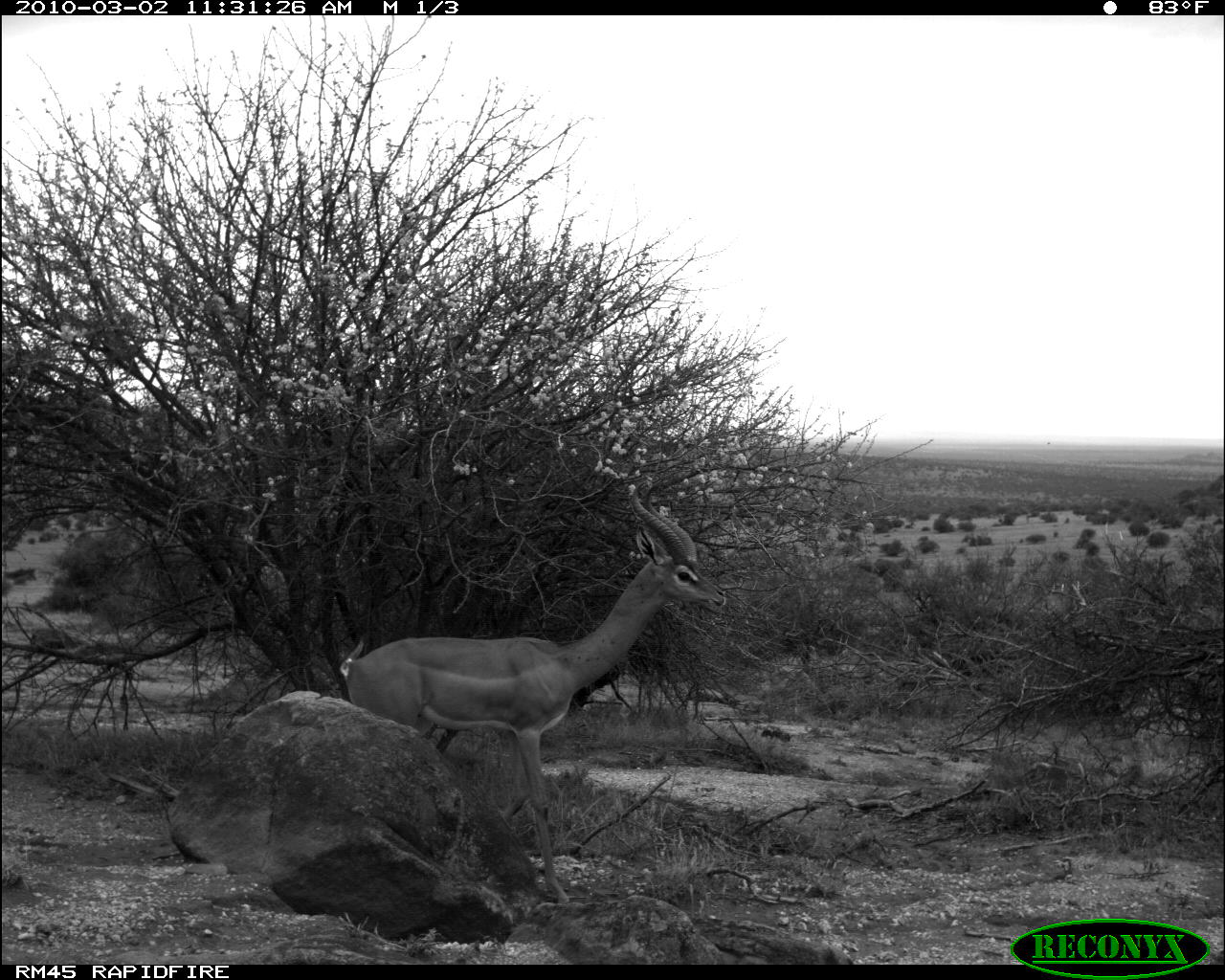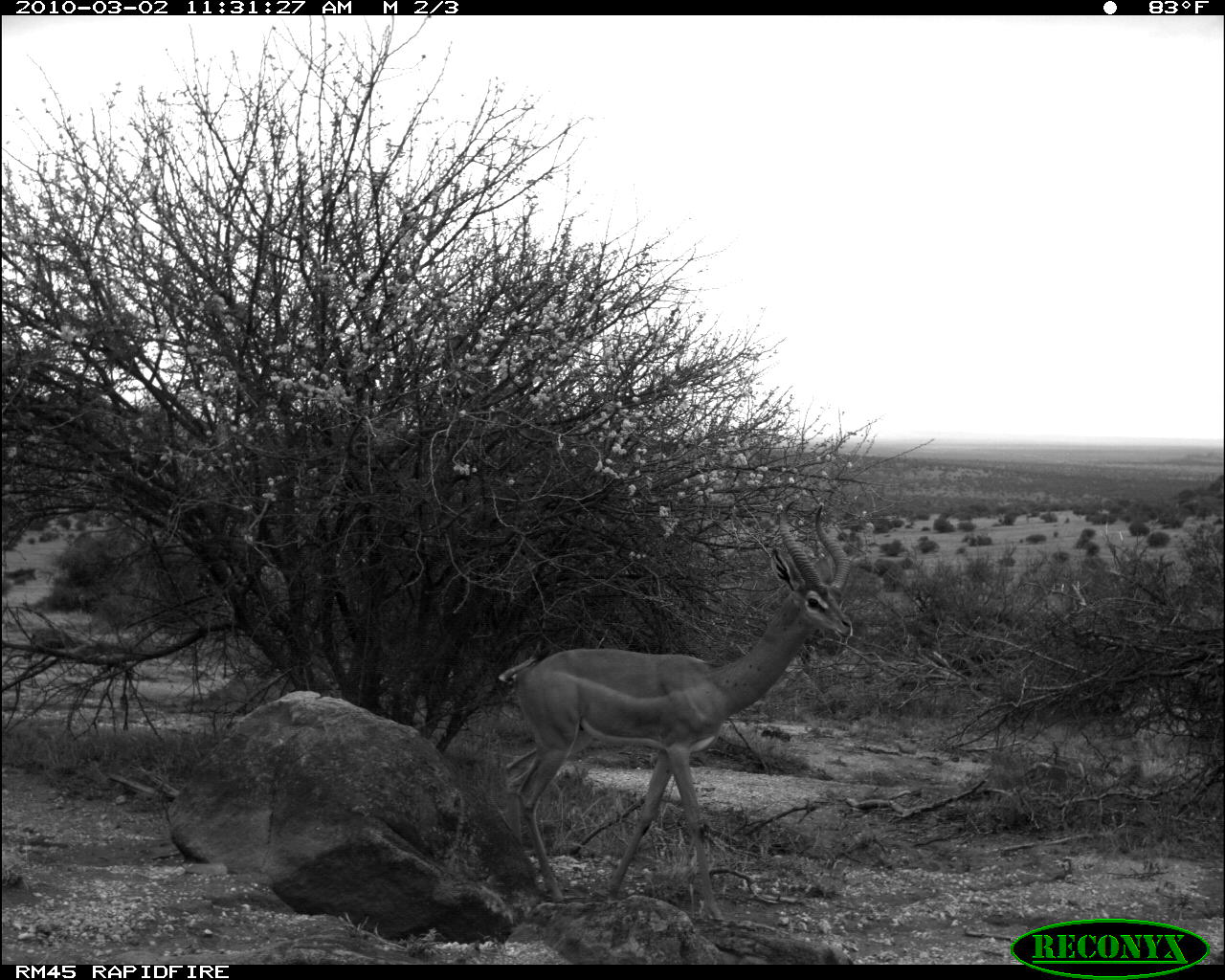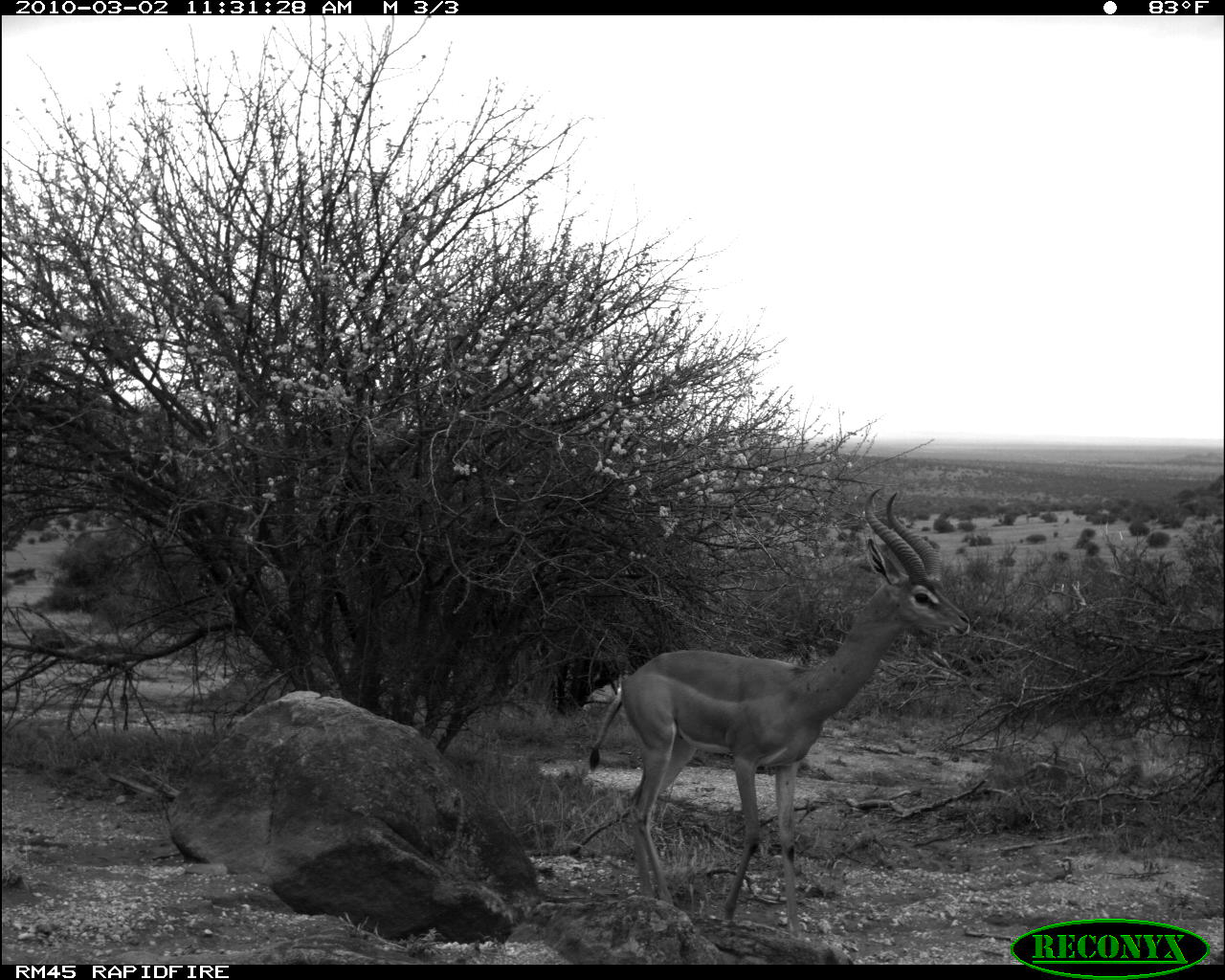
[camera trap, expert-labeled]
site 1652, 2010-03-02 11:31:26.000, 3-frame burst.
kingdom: Animalia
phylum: Chordata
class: Mammalia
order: Artiodactyla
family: Bovidae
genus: Litocranius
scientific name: Litocranius walleri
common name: gerenuk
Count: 1.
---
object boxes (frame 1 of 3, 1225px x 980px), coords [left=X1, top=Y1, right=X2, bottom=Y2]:
litocranius walleri: [left=339, top=482, right=730, bottom=909]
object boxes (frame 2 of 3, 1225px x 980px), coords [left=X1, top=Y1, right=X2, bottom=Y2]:
litocranius walleri: [left=496, top=495, right=853, bottom=924]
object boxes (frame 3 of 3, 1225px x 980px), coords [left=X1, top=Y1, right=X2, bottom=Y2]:
litocranius walleri: [left=581, top=481, right=972, bottom=936]